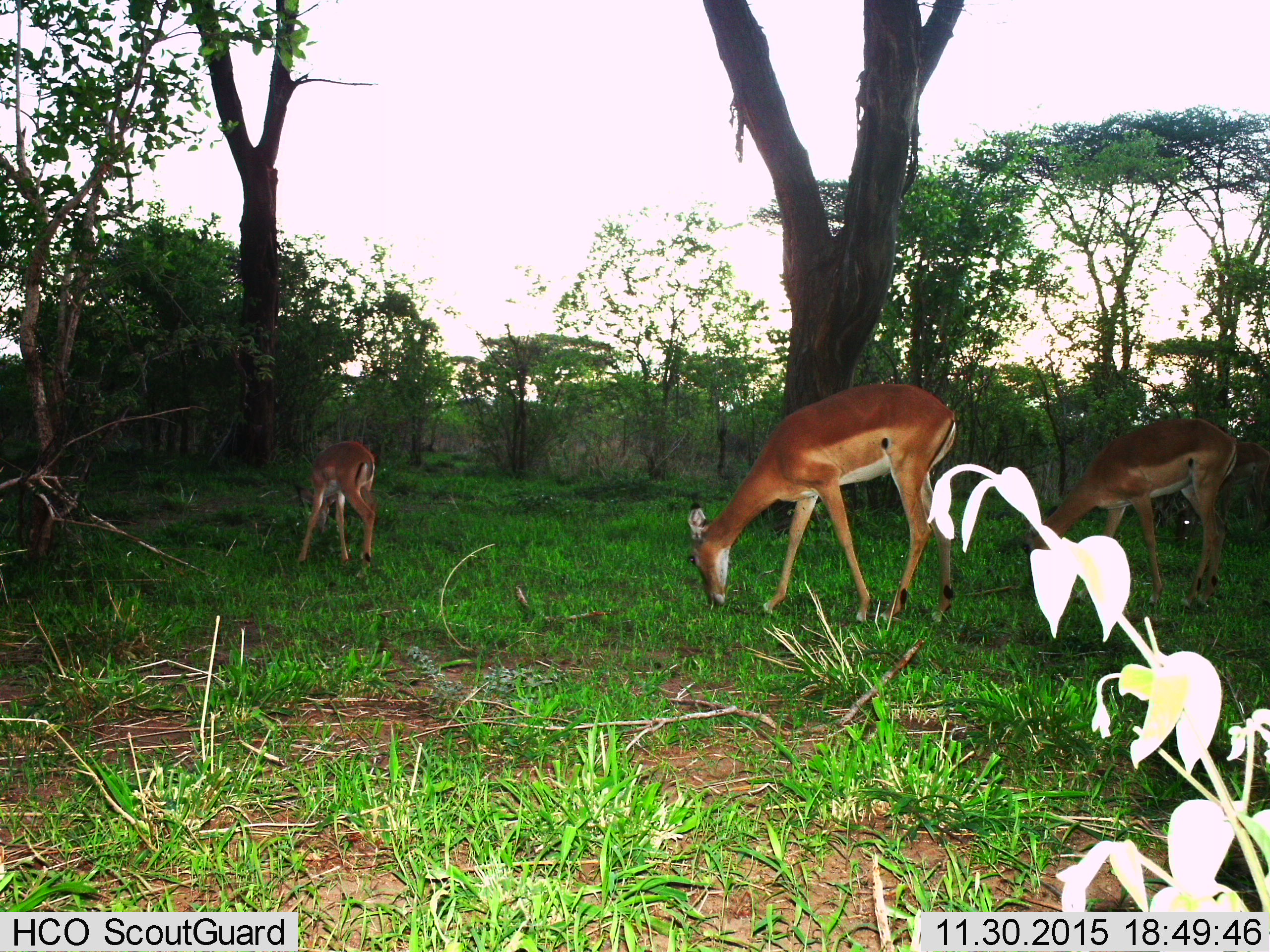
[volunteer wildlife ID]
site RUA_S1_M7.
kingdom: Animalia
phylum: Chordata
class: Mammalia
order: Artiodactyla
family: Bovidae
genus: Aepyceros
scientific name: Aepyceros melampus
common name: impala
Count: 3.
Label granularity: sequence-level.